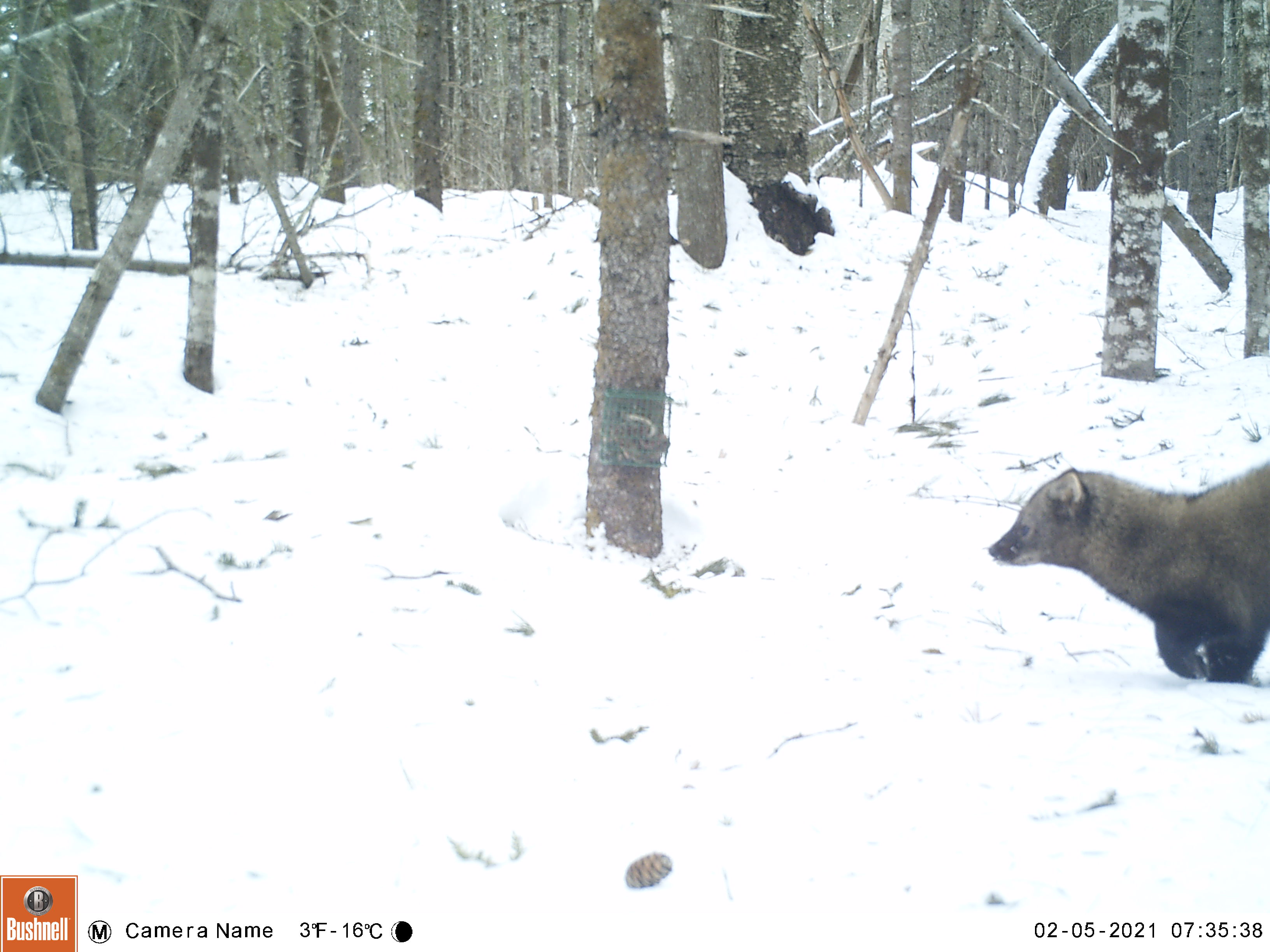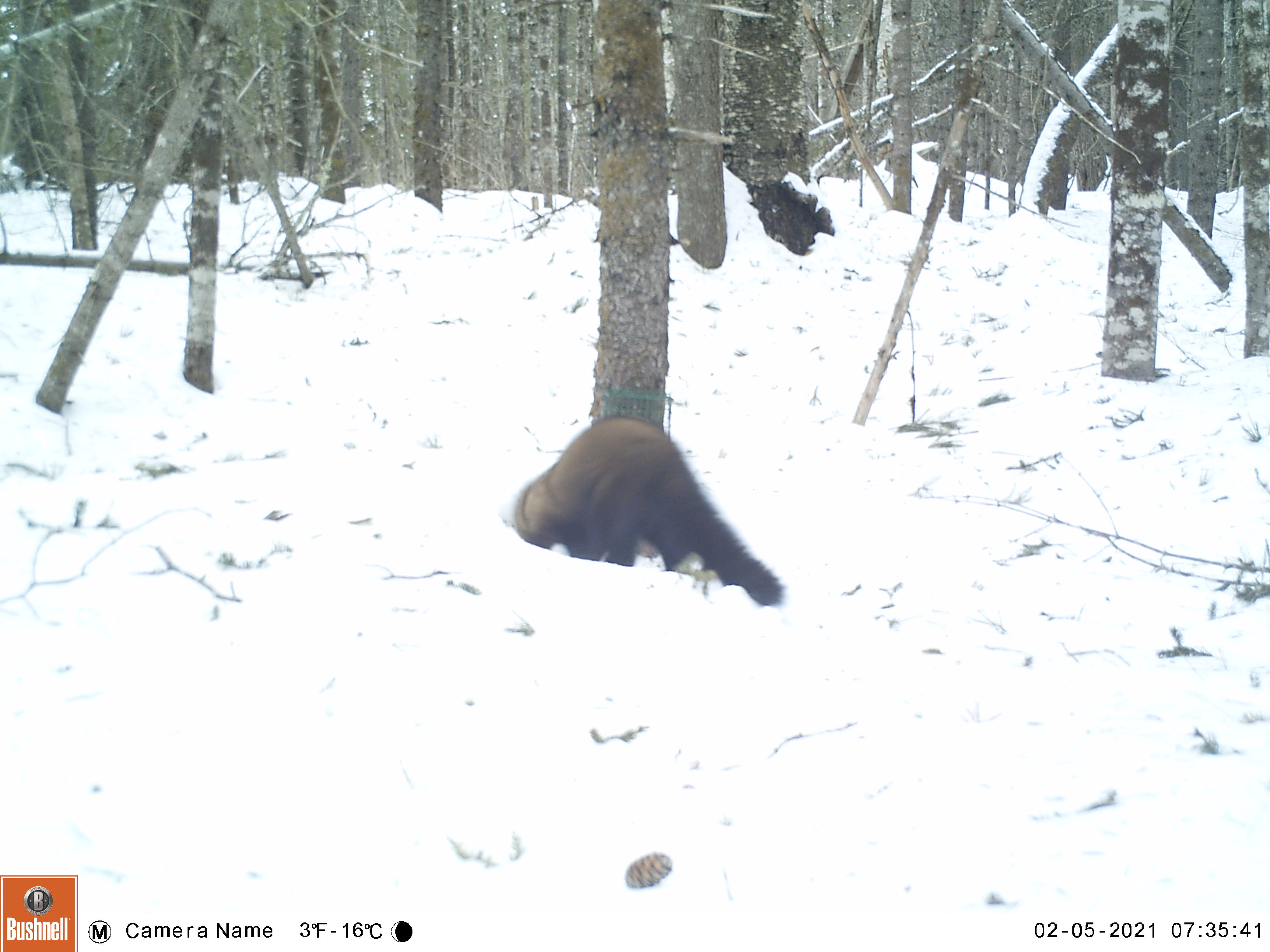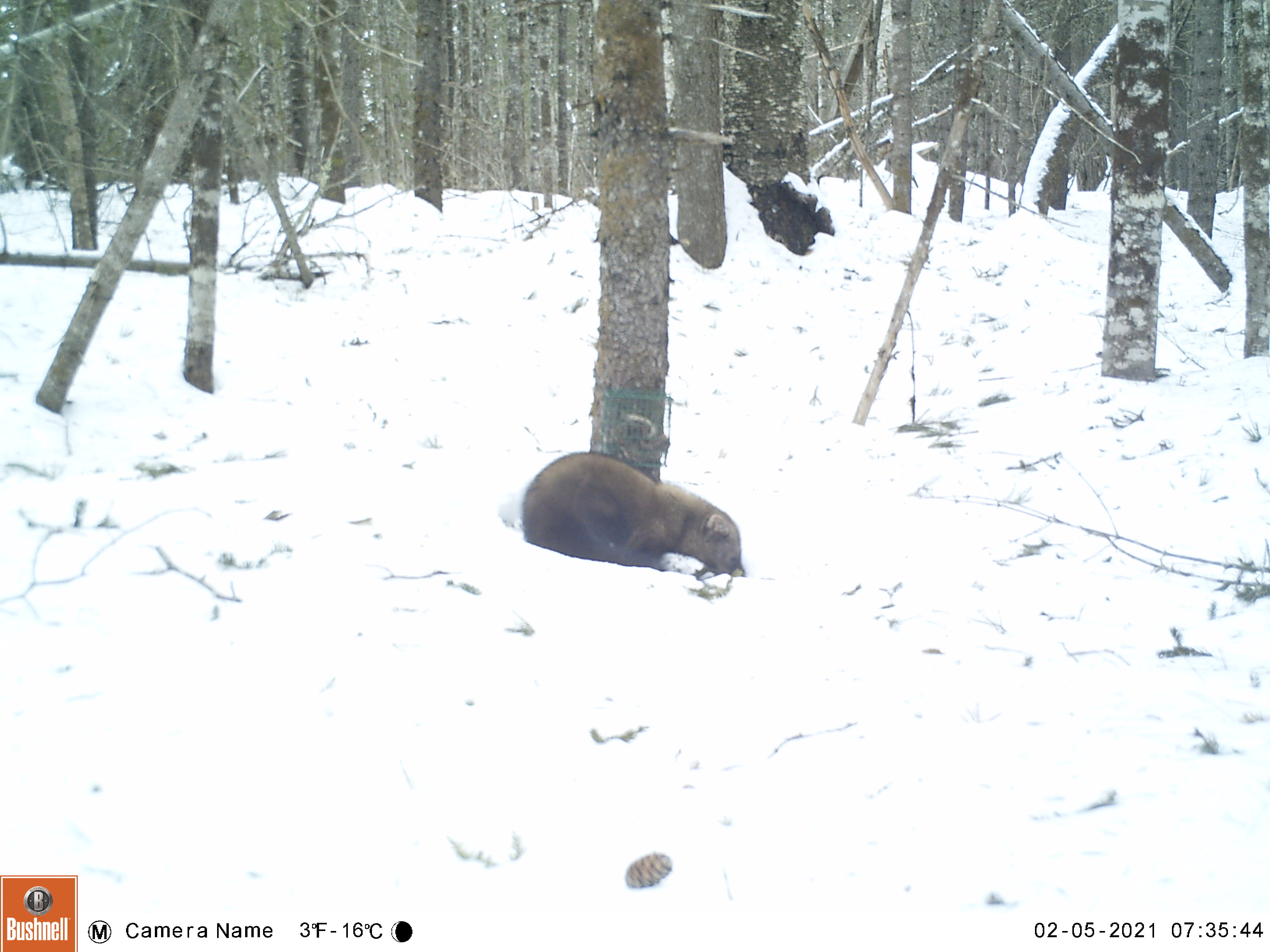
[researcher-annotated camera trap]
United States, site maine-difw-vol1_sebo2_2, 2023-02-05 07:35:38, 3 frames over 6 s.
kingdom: Animalia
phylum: Chordata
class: Mammalia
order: Carnivora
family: Mustelidae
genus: Pekania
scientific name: Pekania pennanti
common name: fisher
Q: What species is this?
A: Fisher (Pekania pennanti).